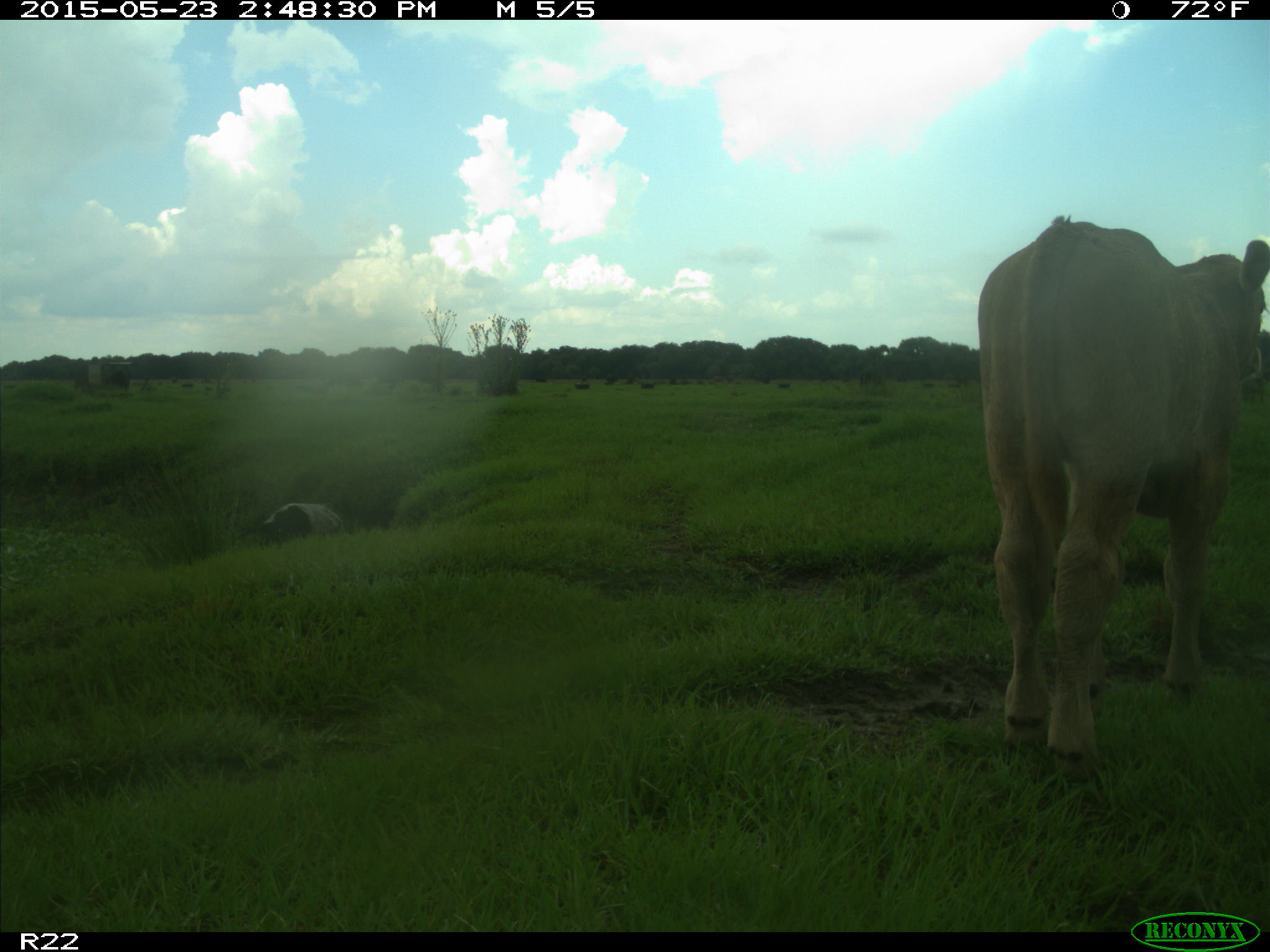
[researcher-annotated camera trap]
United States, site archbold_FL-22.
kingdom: Animalia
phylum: Chordata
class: Mammalia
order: Artiodactyla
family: Bovidae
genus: Bos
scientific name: Bos taurus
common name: domestic cow